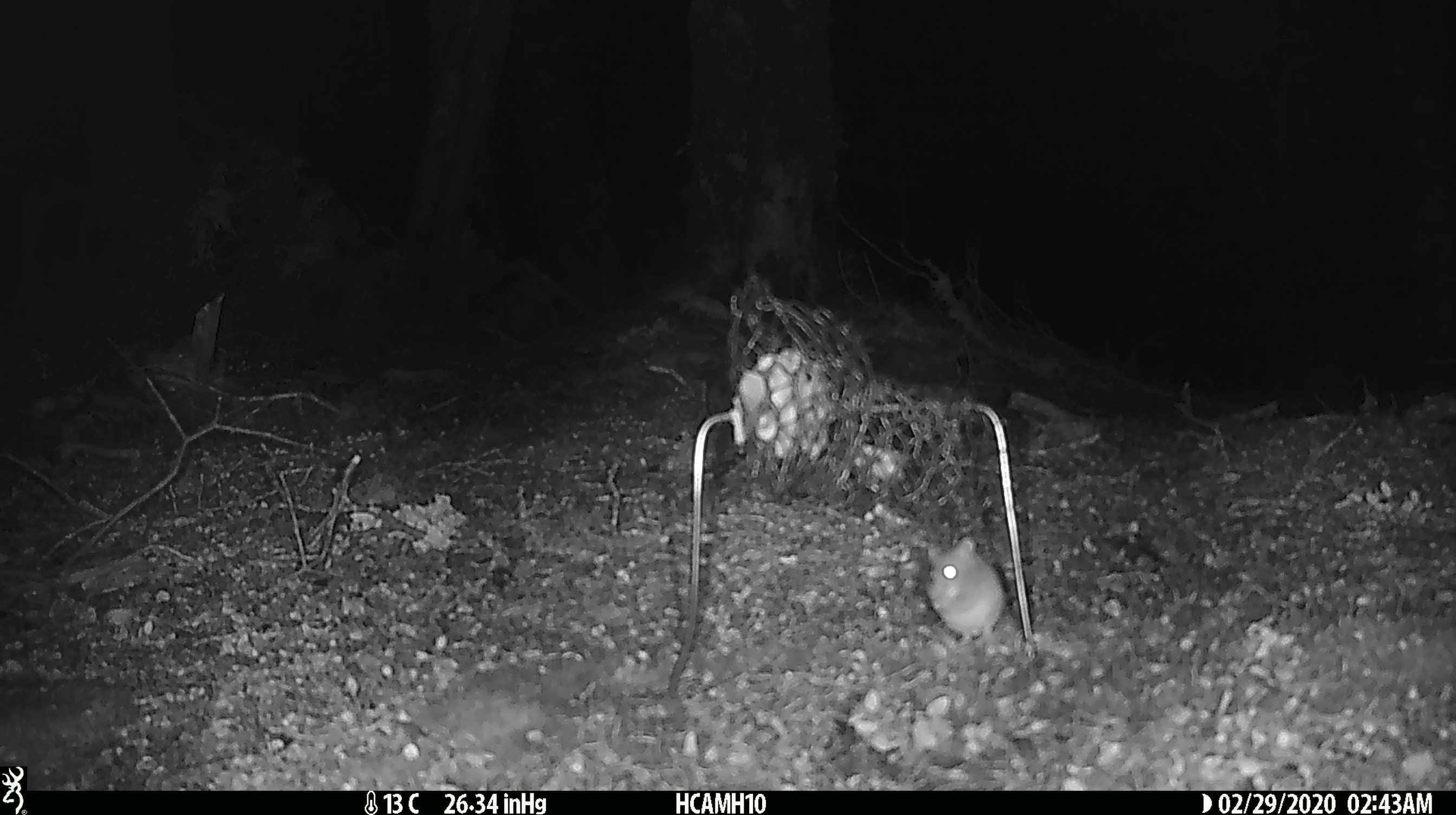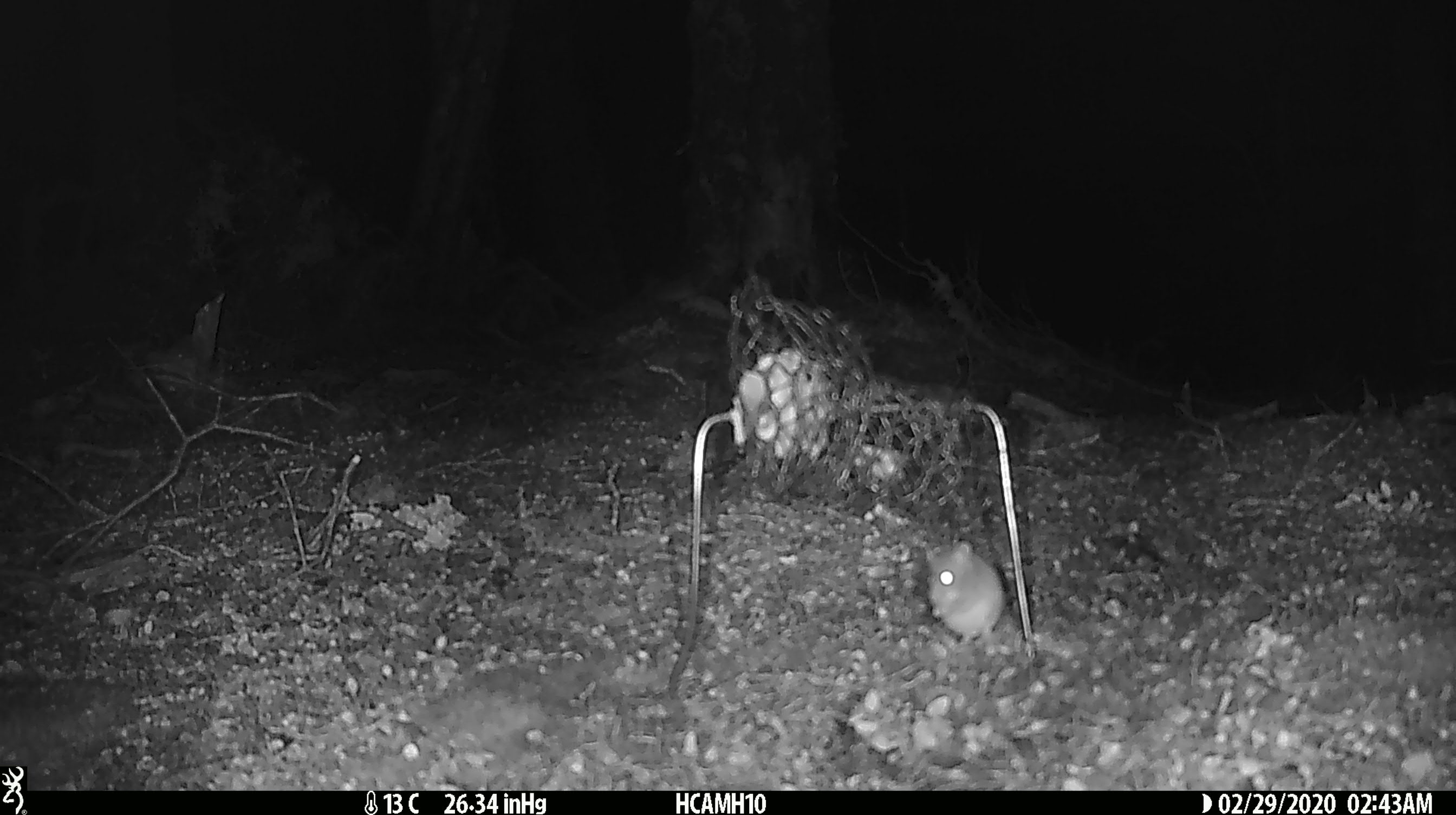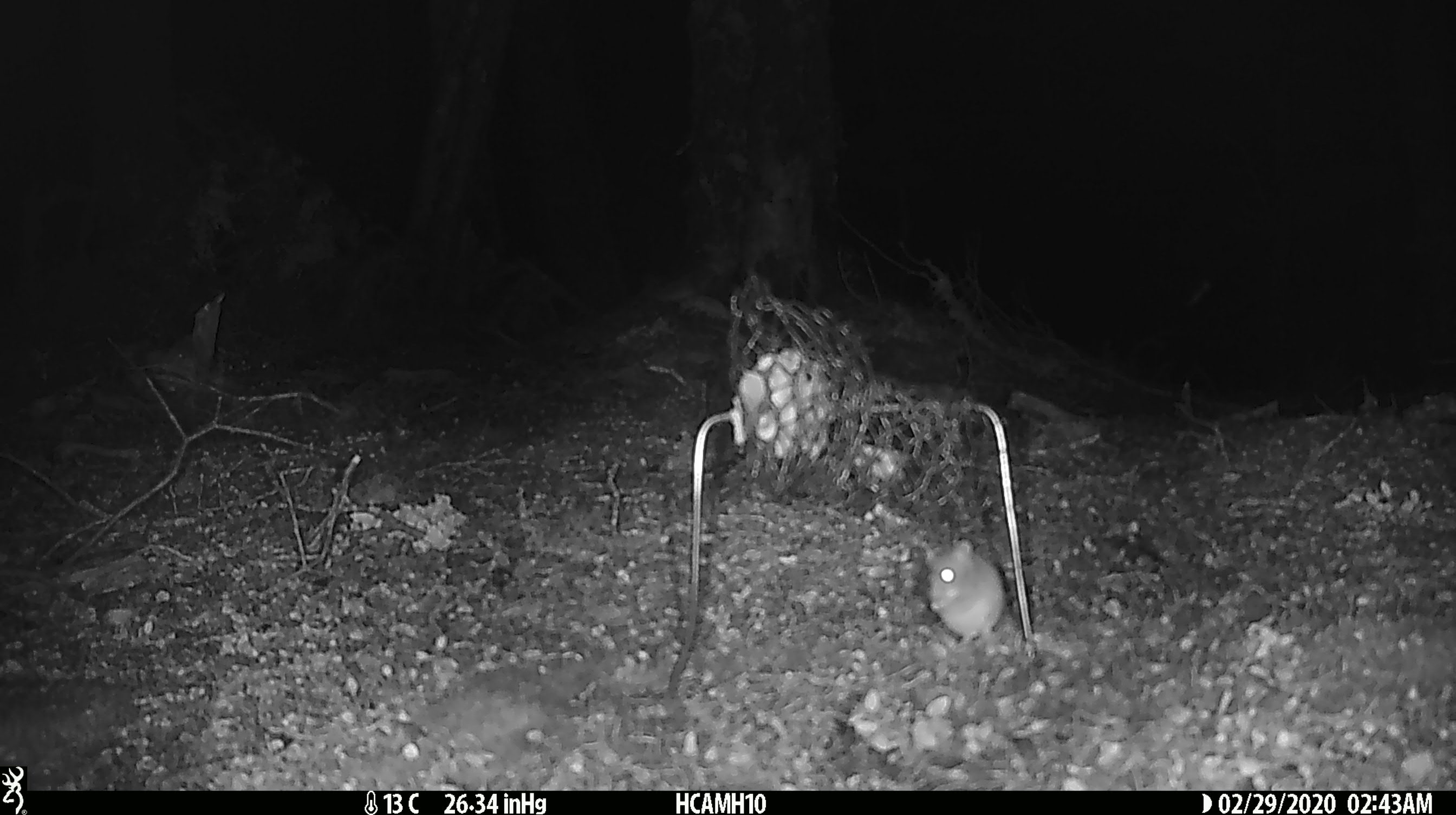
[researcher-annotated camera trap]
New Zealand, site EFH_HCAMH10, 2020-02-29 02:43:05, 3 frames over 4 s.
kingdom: Animalia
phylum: Chordata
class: Mammalia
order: Rodentia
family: Muridae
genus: Mus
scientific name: Mus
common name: mouse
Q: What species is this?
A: Mouse (Mus).